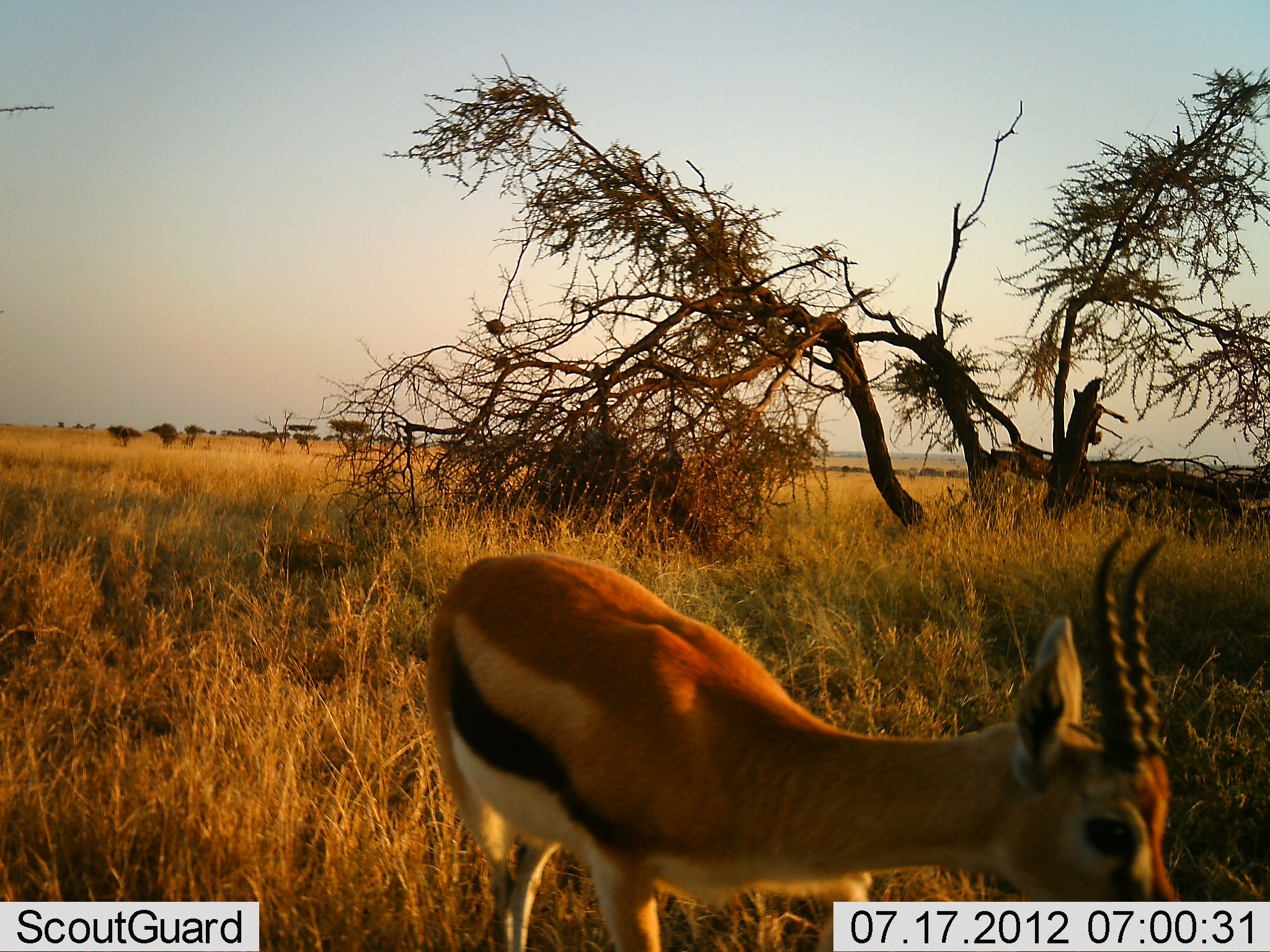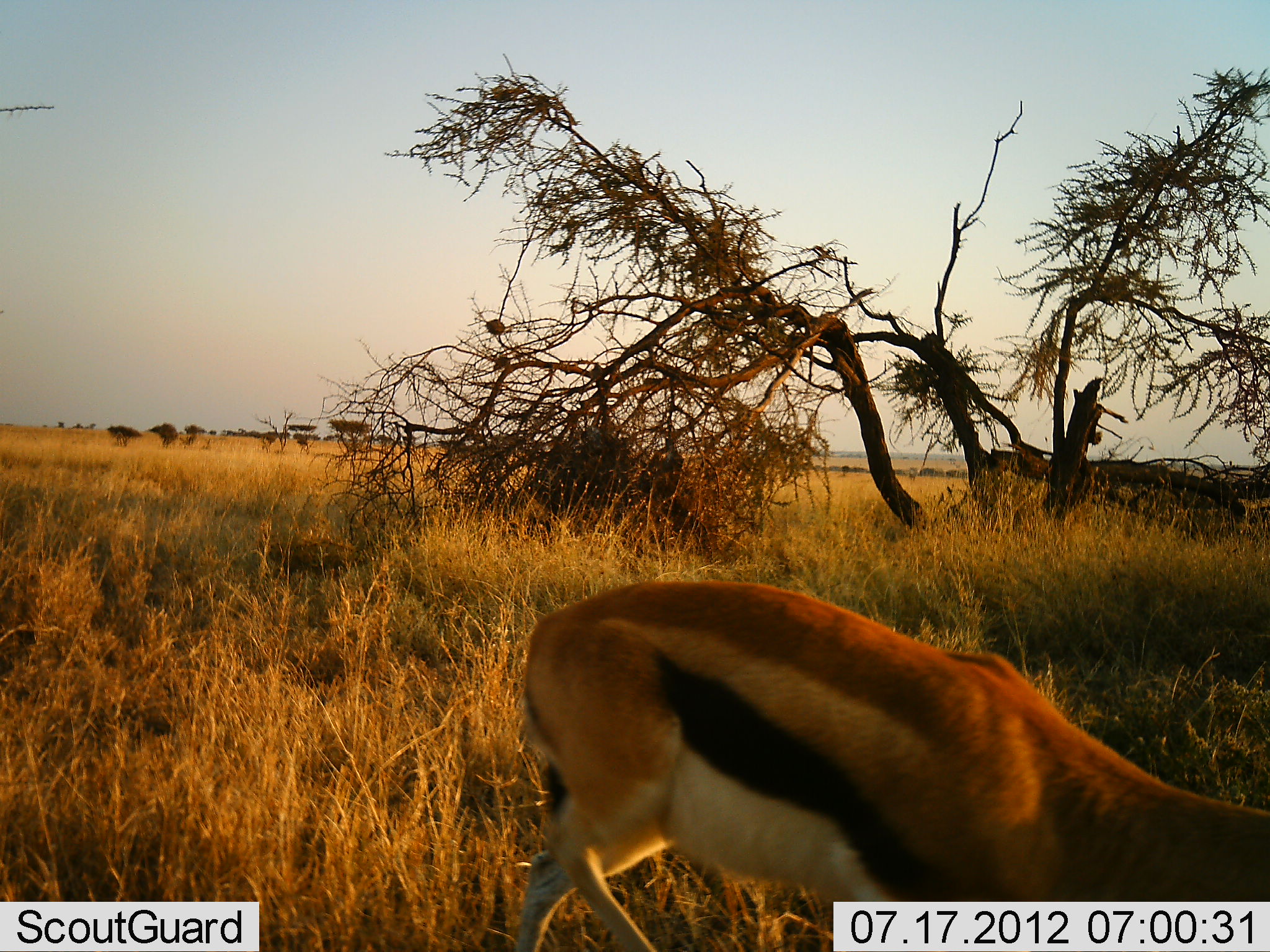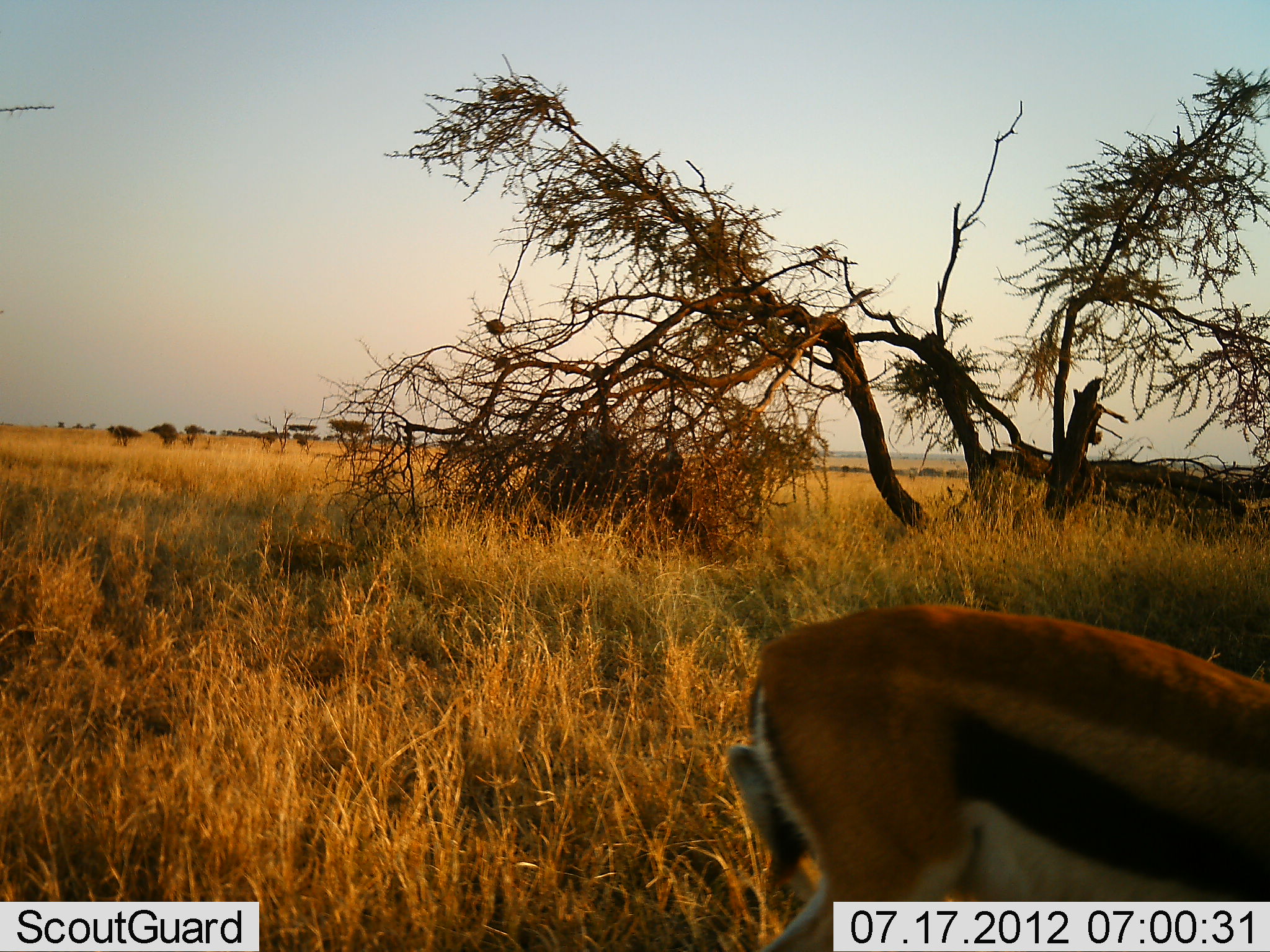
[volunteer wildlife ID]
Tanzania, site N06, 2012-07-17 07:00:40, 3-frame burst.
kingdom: Animalia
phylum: Chordata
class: Mammalia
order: Artiodactyla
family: Bovidae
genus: Eudorcas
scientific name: Eudorcas thomsonii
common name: thomson's gazelle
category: gazellethomsons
Gazellethomsons (thomson's gazelle) (Eudorcas thomsonii), count 1. Behavior (volunteer vote fractions): standing 10%, resting 0%, moving 40%, interacting 0%. Young present (vote fraction): 0%. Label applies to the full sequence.